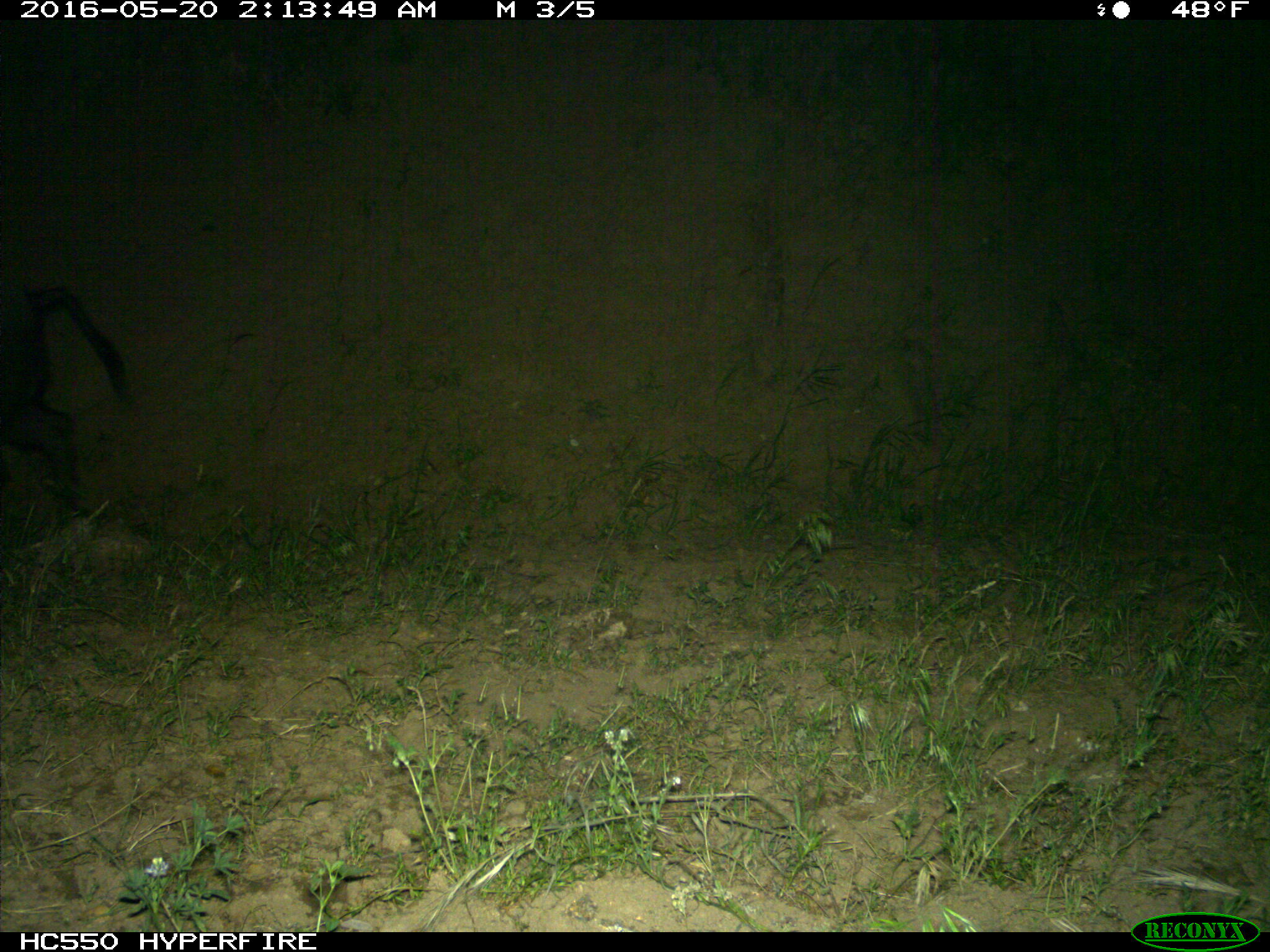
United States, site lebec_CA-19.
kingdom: Animalia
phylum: Chordata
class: Mammalia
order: Artiodactyla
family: Suidae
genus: Sus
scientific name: Sus scrofa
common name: wild boar